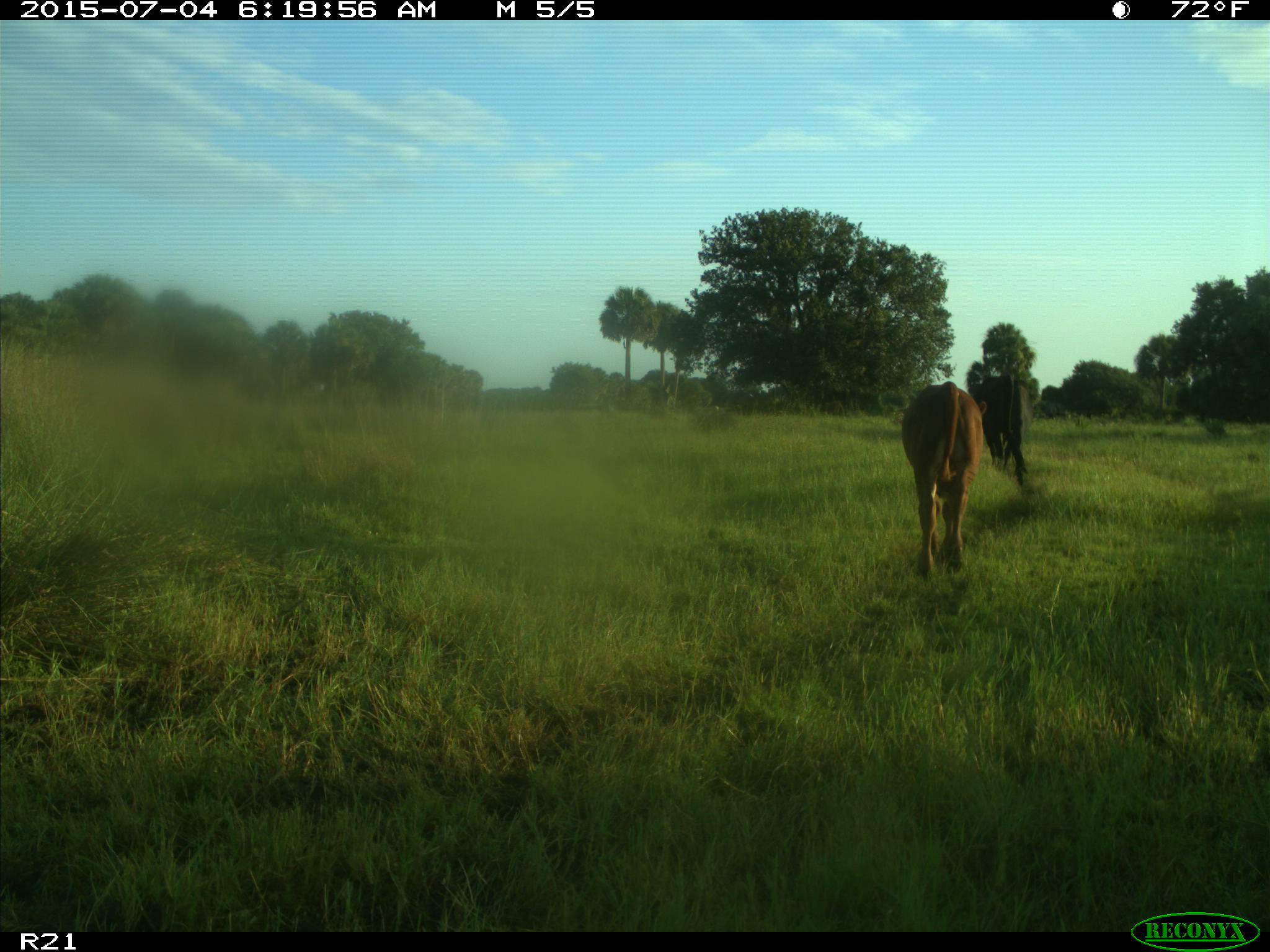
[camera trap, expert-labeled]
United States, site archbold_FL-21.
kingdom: Animalia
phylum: Chordata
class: Mammalia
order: Artiodactyla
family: Bovidae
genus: Bos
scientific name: Bos taurus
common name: domestic cow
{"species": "Bos taurus (domestic cow)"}